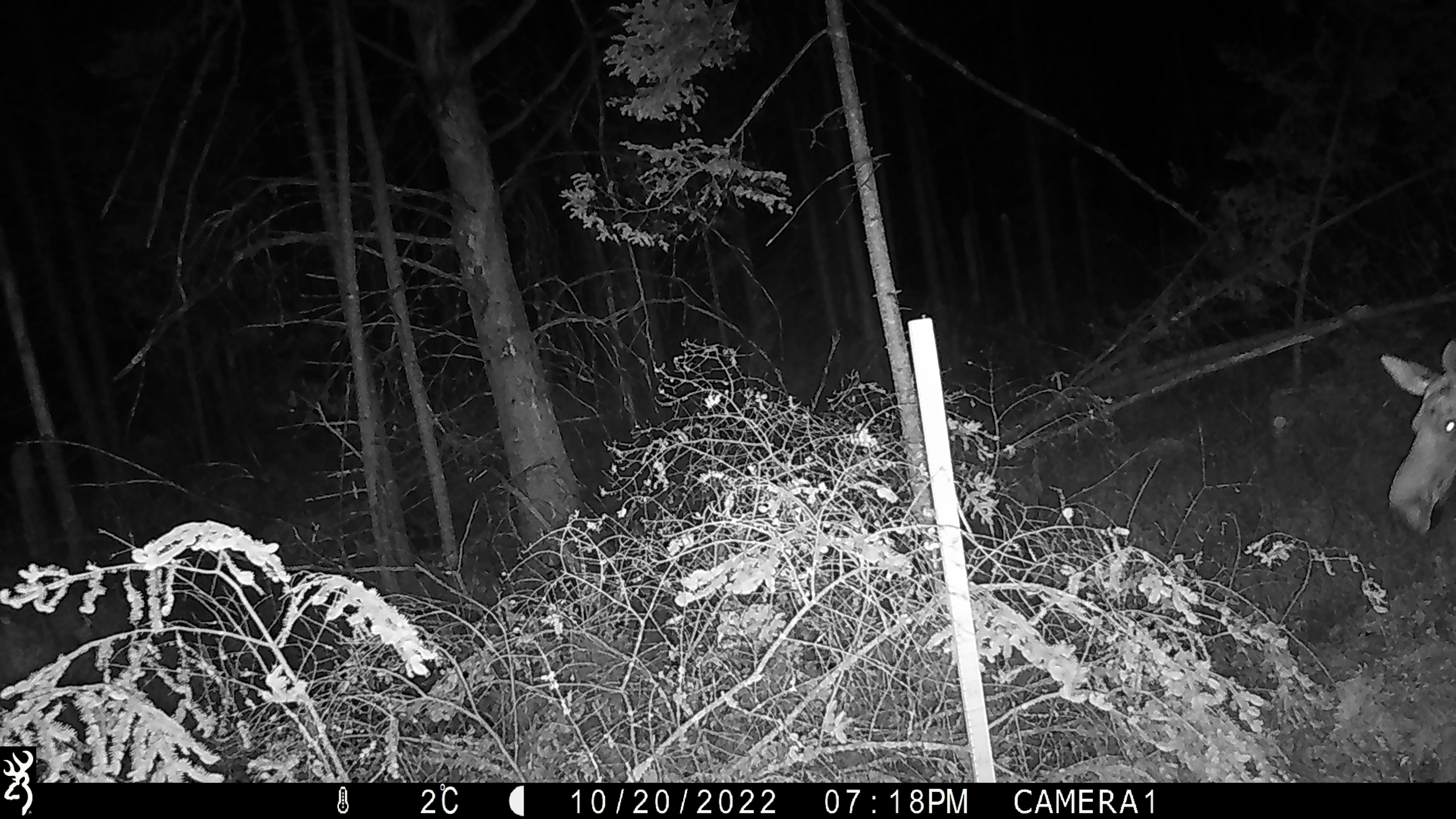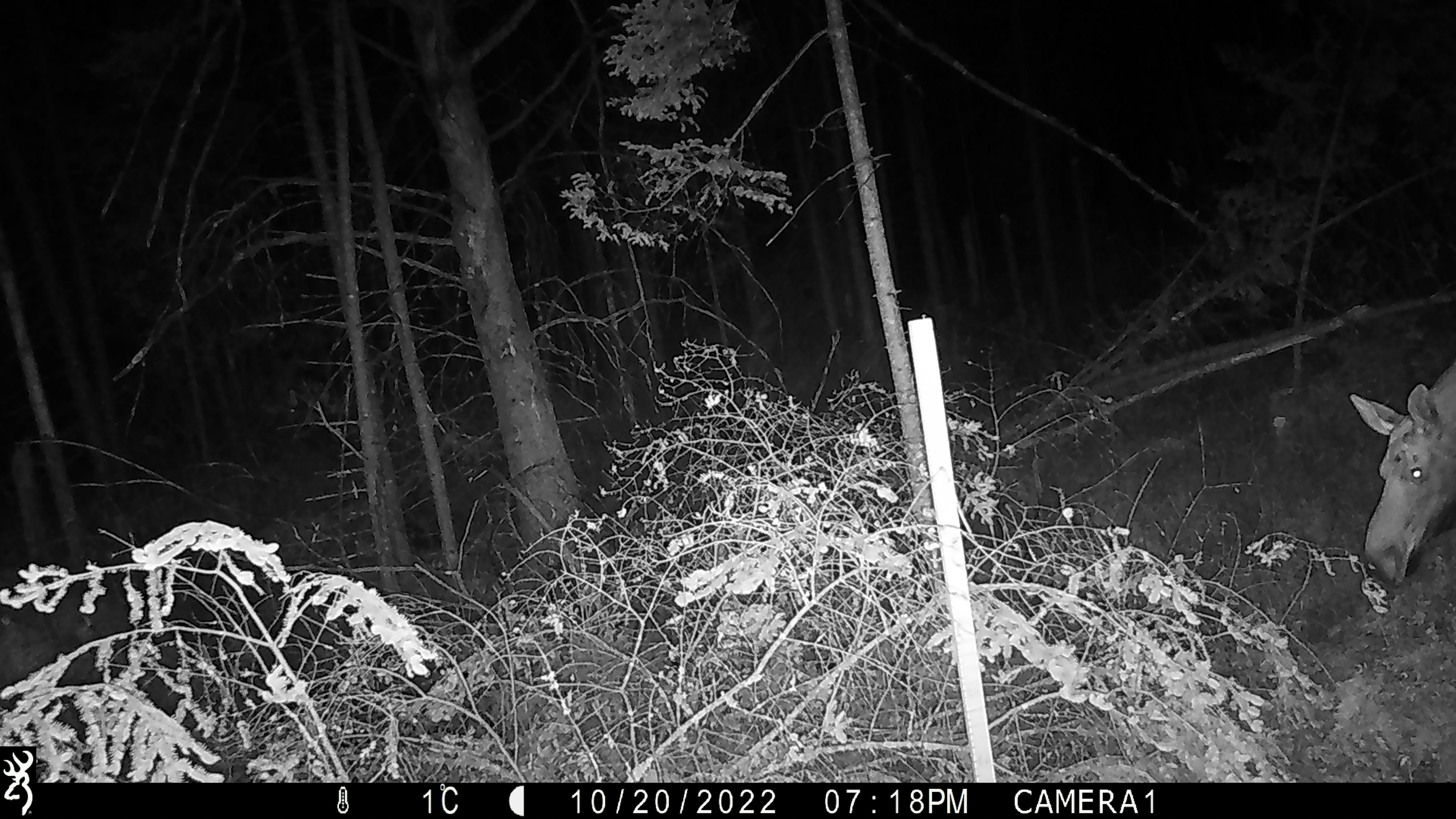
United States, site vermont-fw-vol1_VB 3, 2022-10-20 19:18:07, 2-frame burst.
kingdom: Animalia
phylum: Chordata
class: Mammalia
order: Artiodactyla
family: Cervidae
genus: Alces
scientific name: Alces alces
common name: moose